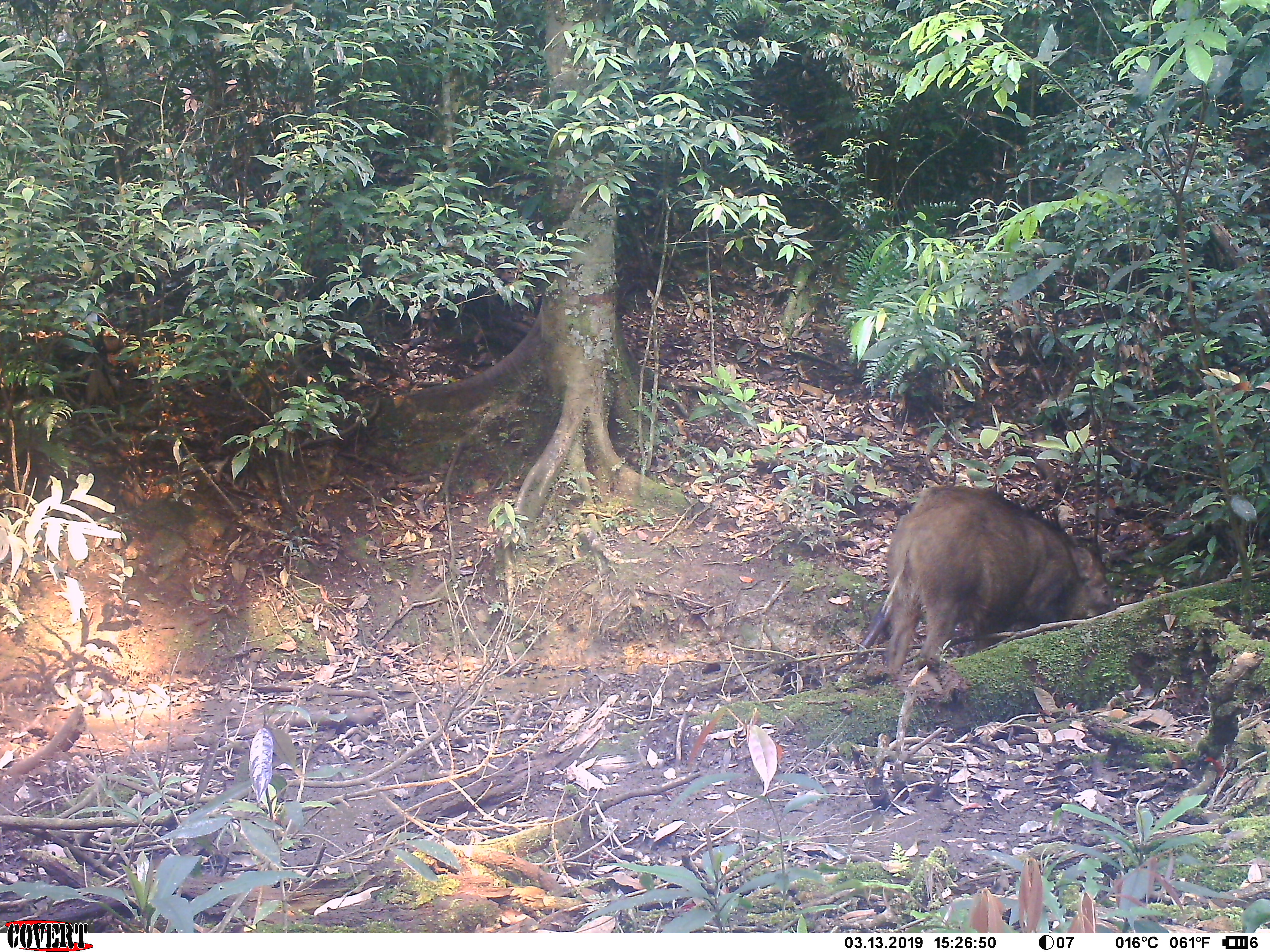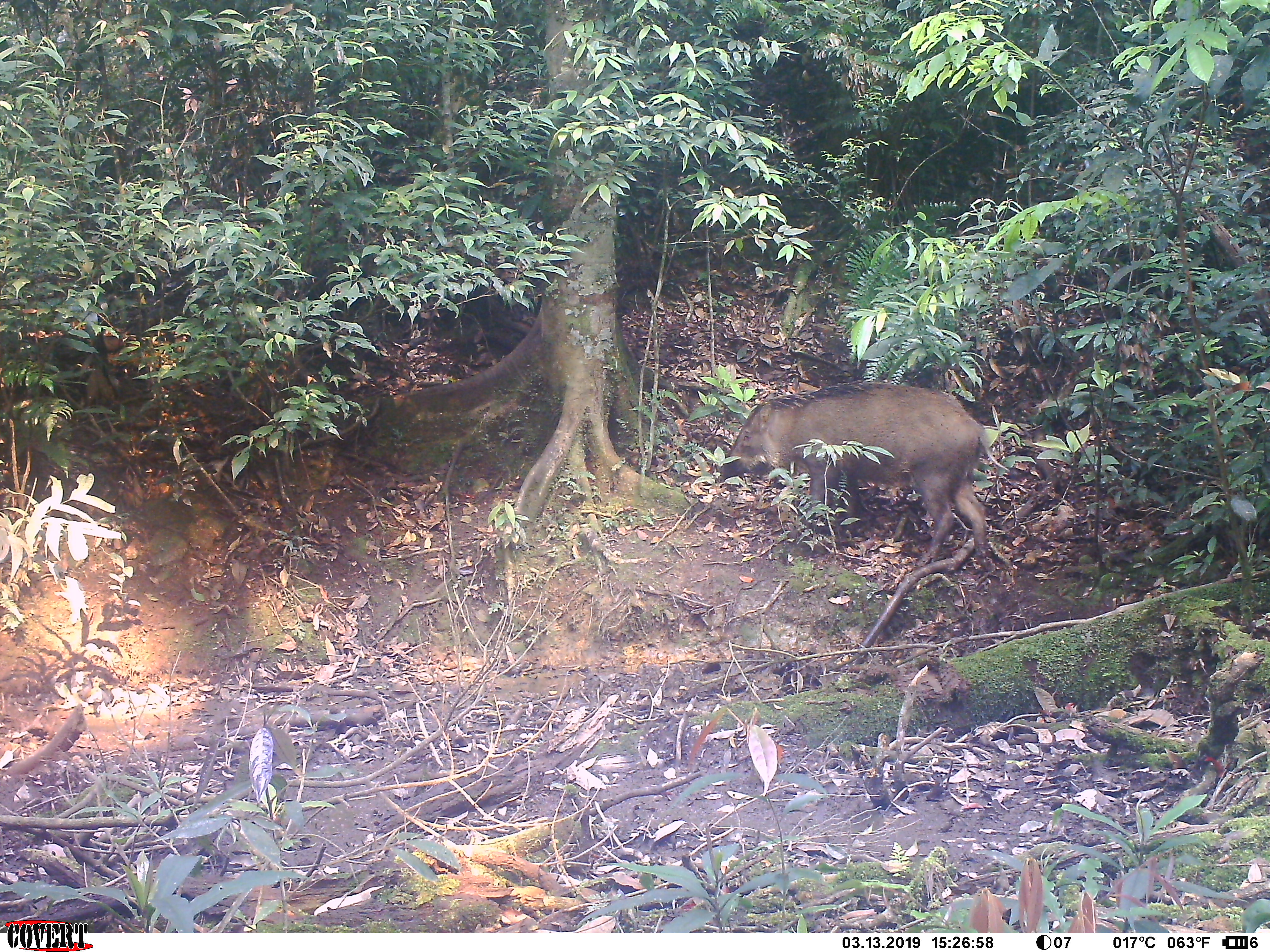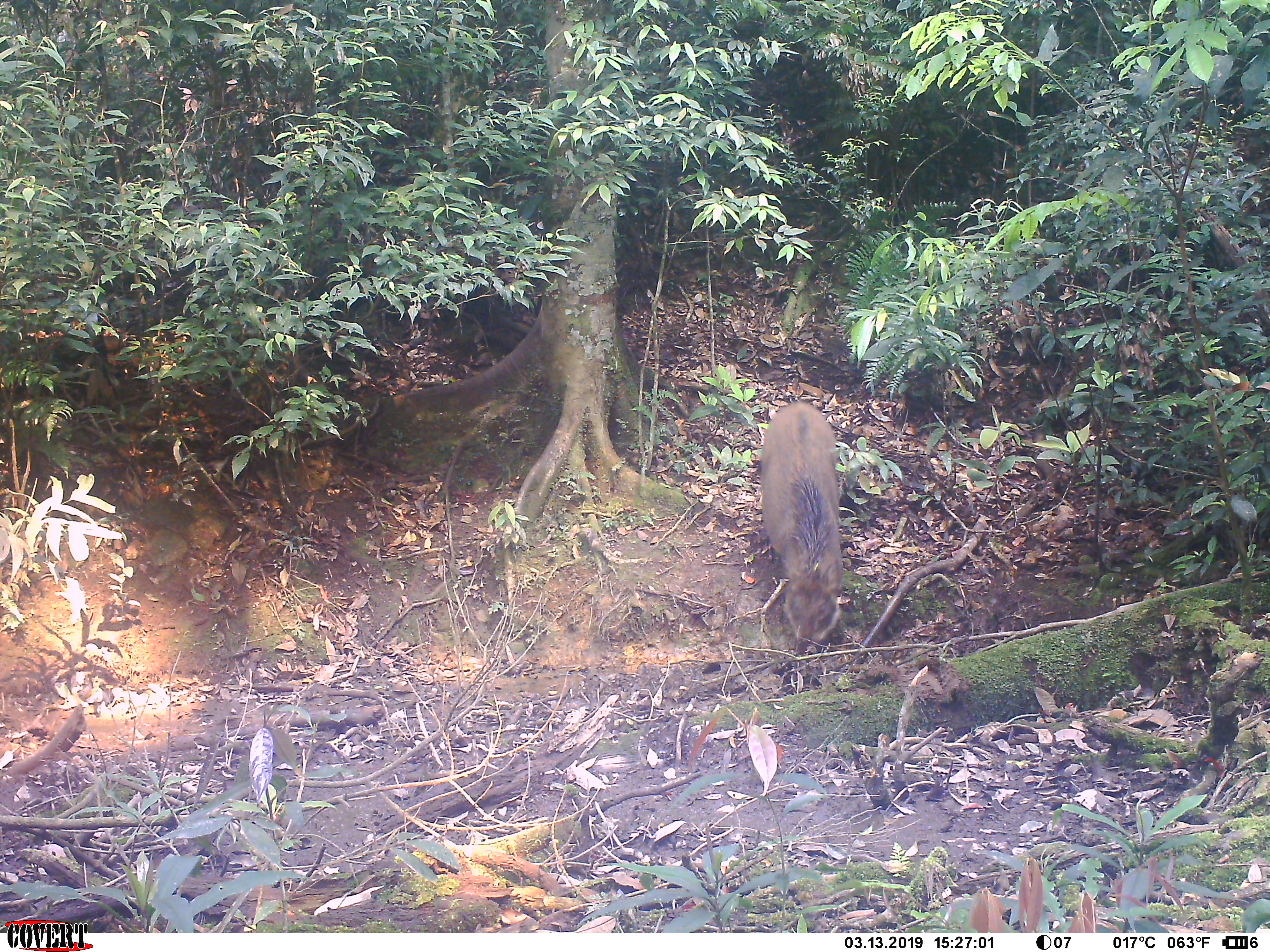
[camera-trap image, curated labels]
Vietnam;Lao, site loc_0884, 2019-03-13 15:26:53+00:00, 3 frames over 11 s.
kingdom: Animalia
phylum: Chordata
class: Mammalia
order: Artiodactyla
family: Suidae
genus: Sus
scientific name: Sus scrofa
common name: eurasian wild pig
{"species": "eurasian wild pig (Sus scrofa)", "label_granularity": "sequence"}